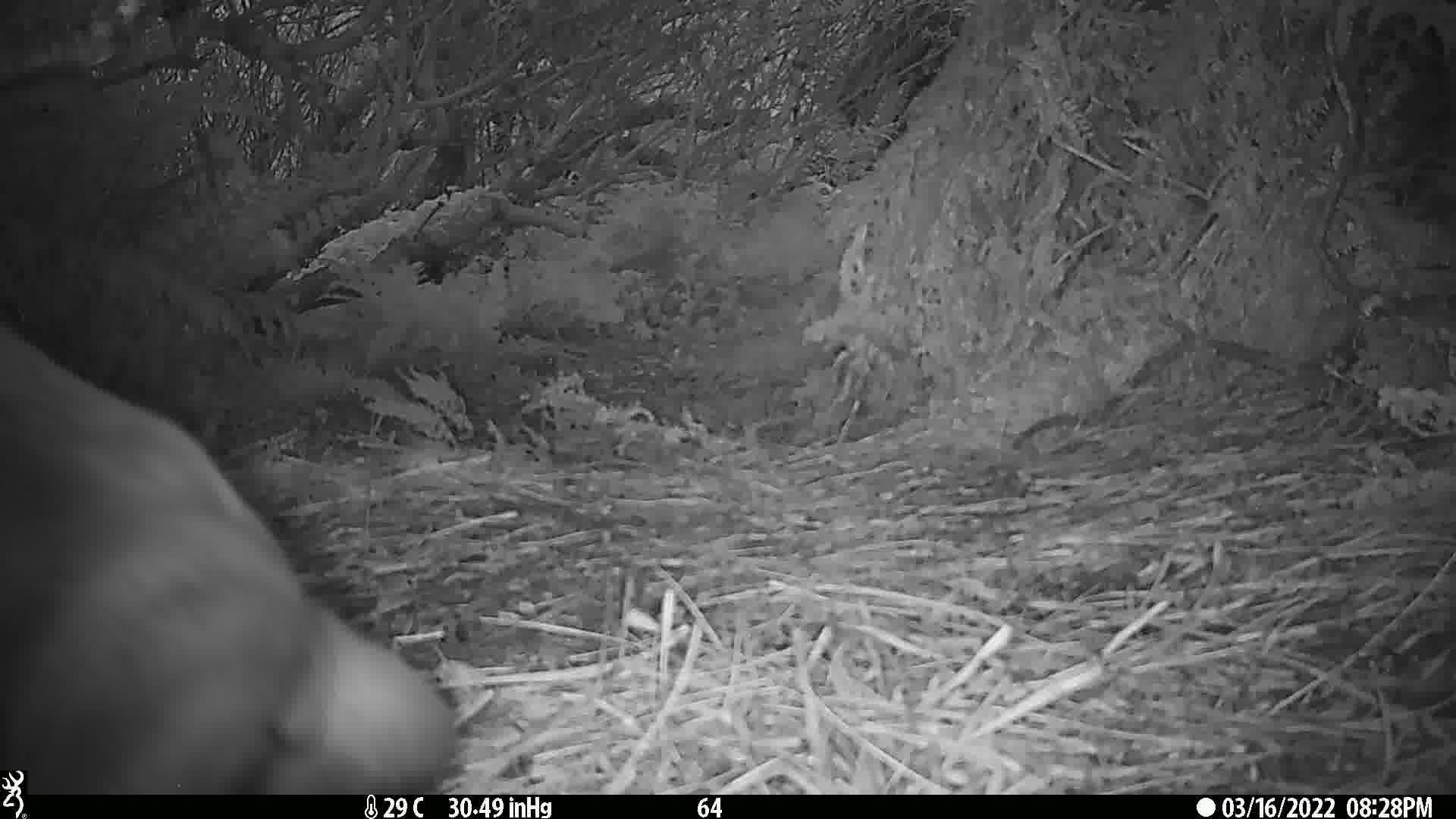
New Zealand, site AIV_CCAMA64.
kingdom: Animalia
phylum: Chordata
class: Mammalia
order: Carnivora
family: Otariidae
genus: Phocarctos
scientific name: Phocarctos hookeri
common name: new zealand sea lion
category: sealion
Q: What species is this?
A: Sealion (new zealand sea lion) (Phocarctos hookeri).